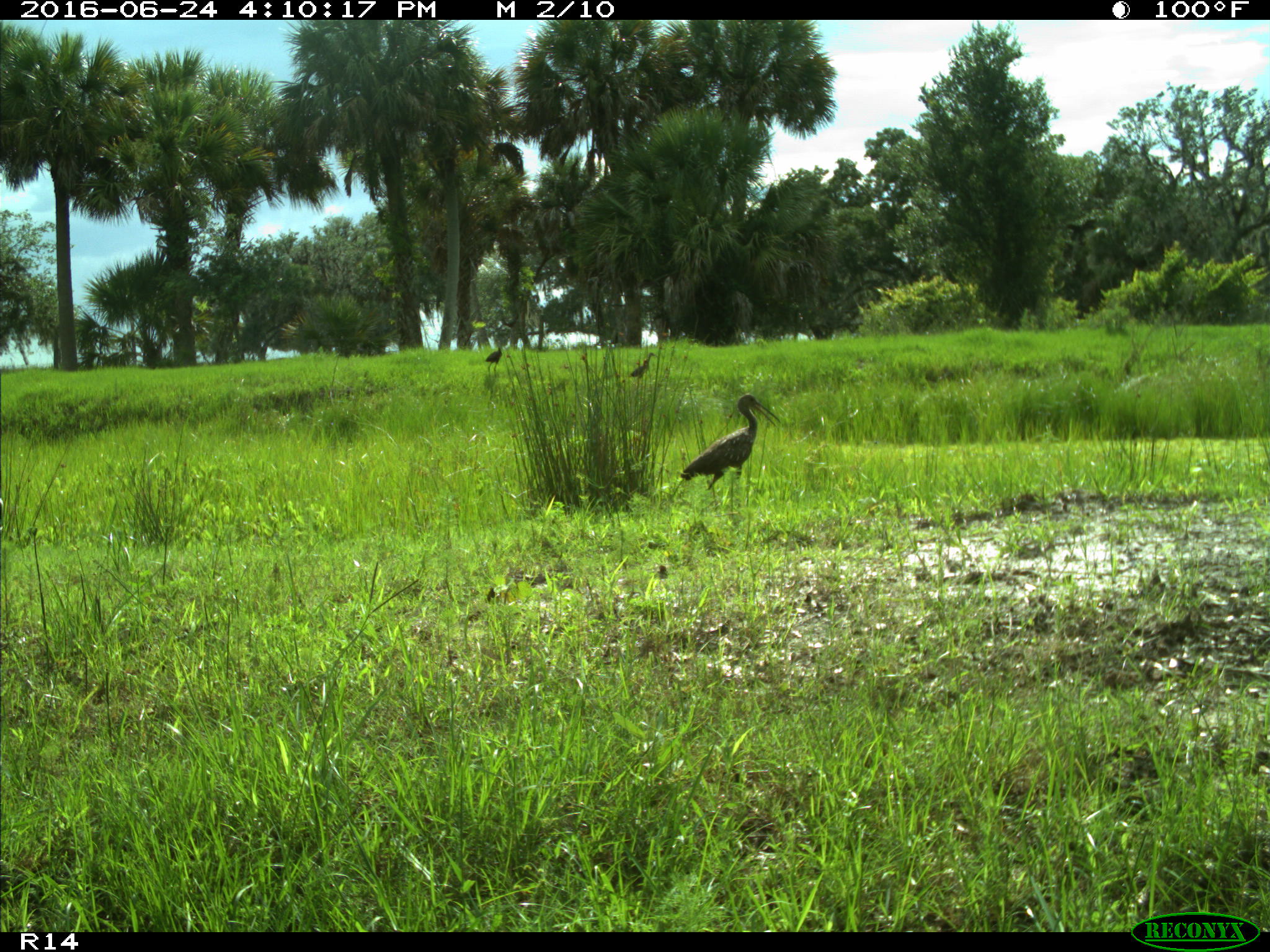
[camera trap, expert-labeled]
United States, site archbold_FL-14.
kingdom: Animalia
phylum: Chordata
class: Aves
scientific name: Aves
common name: birds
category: unidentified bird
Unidentified bird (birds) (Aves).